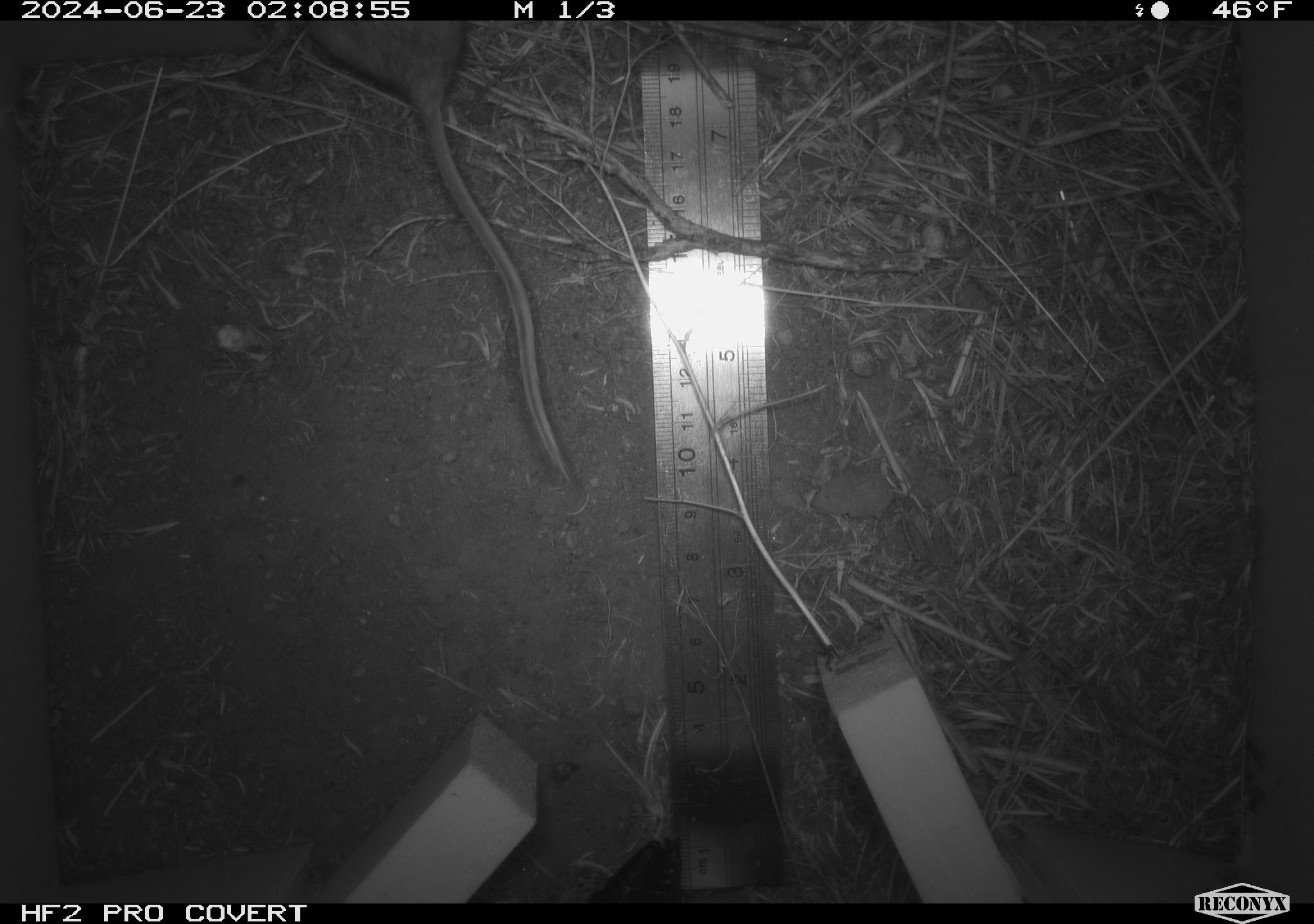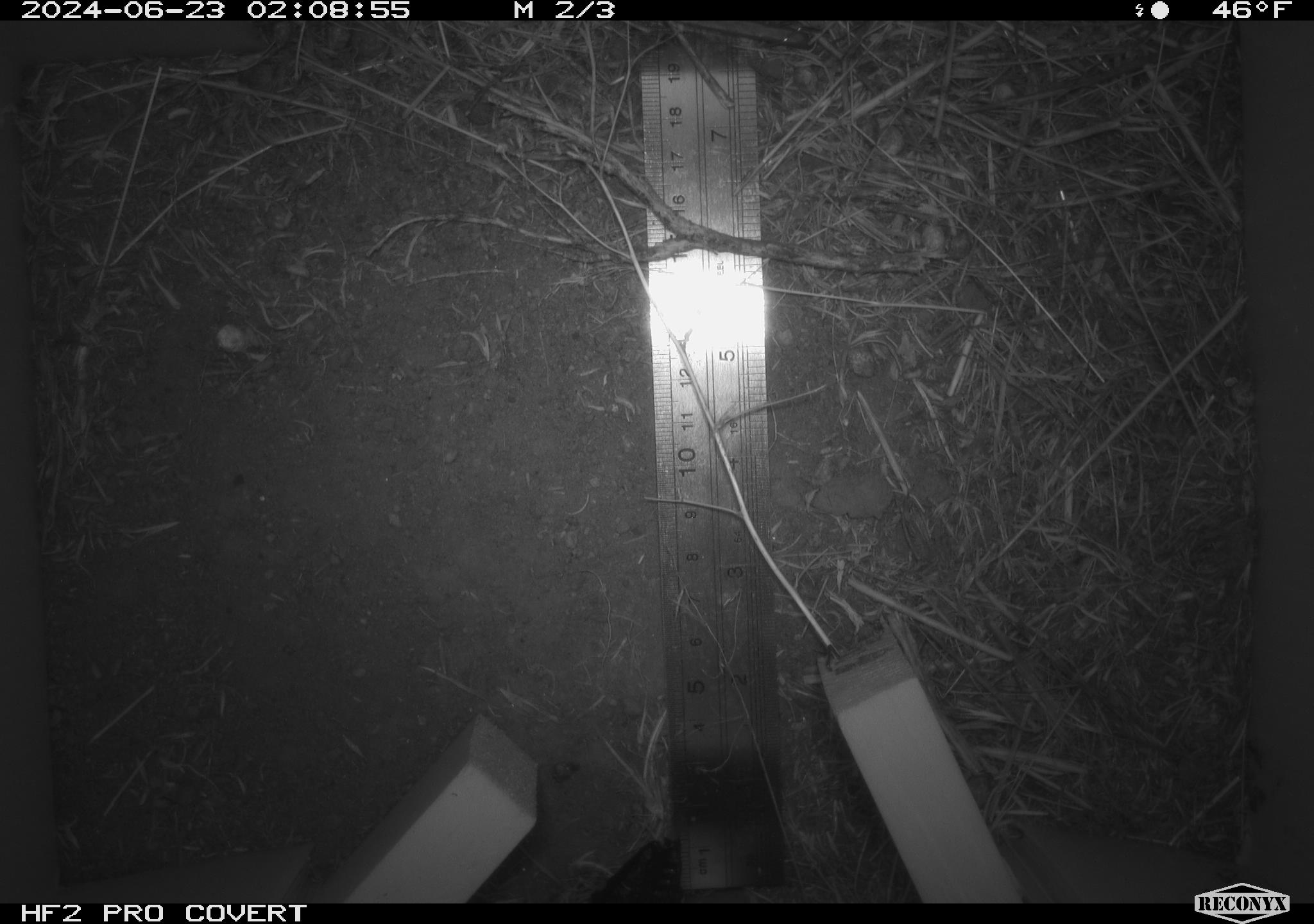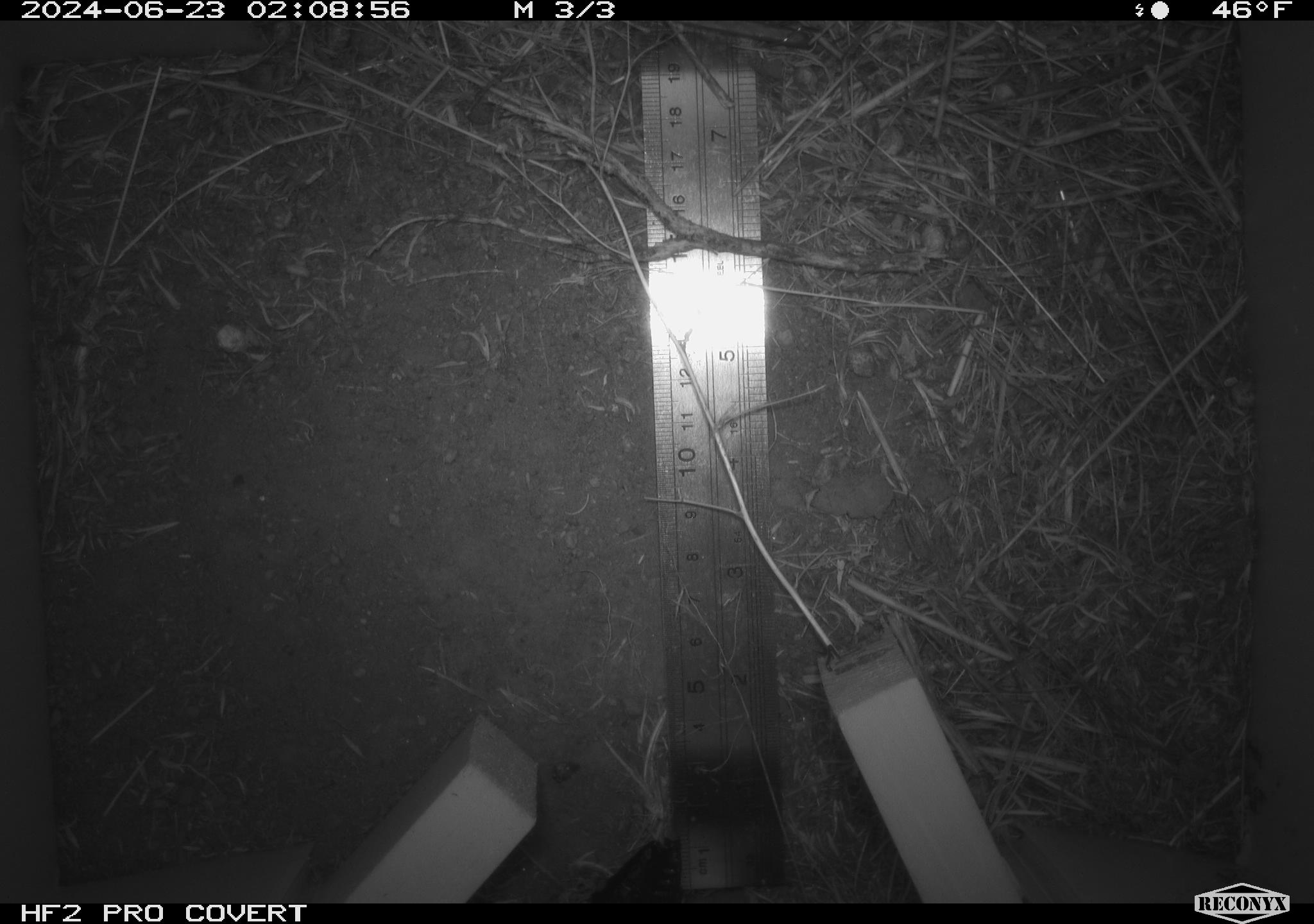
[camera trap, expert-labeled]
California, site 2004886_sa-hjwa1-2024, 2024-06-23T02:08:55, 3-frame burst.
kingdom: Animalia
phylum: Chordata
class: Mammalia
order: Rodentia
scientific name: Rodentia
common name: rodent